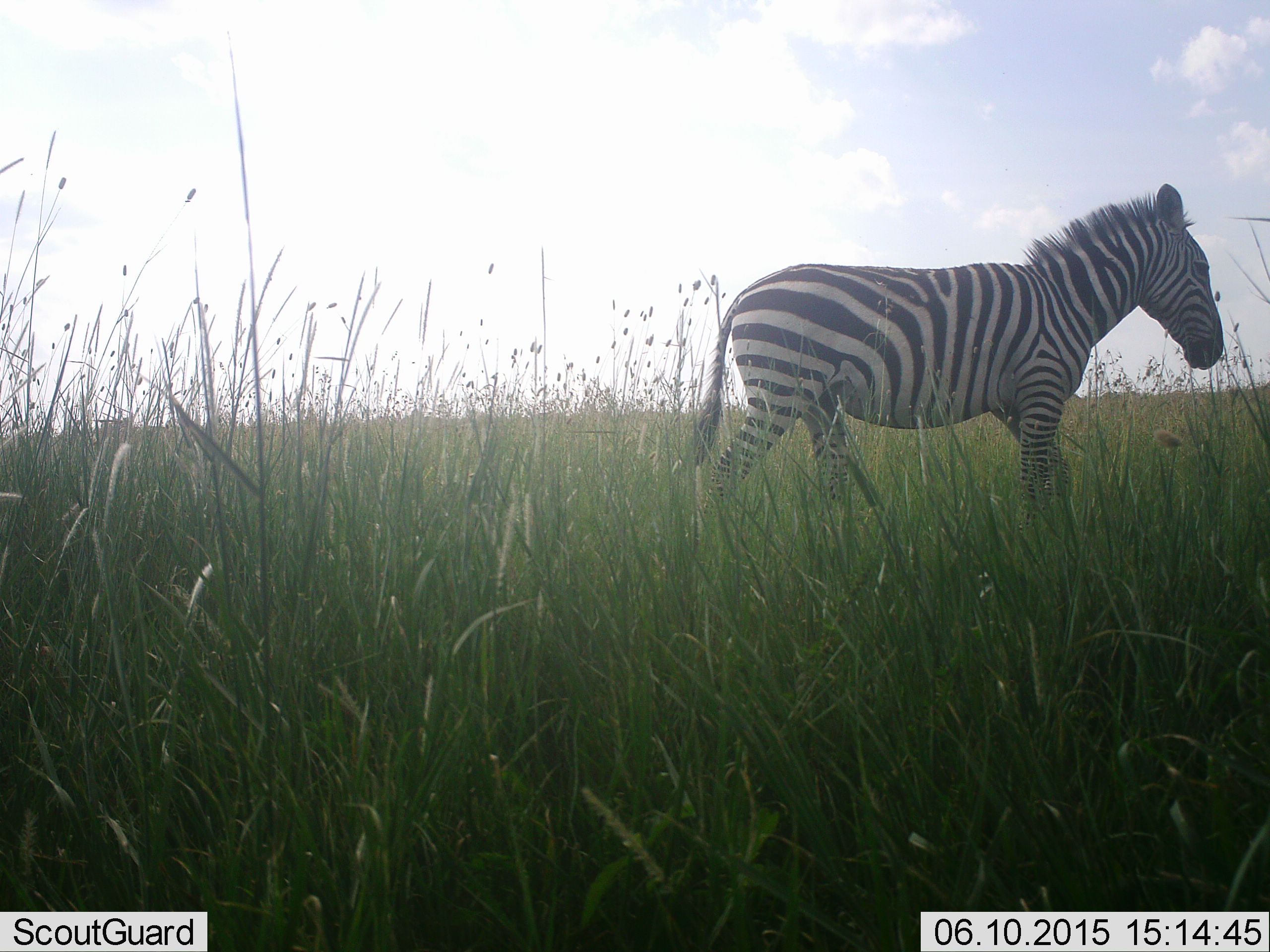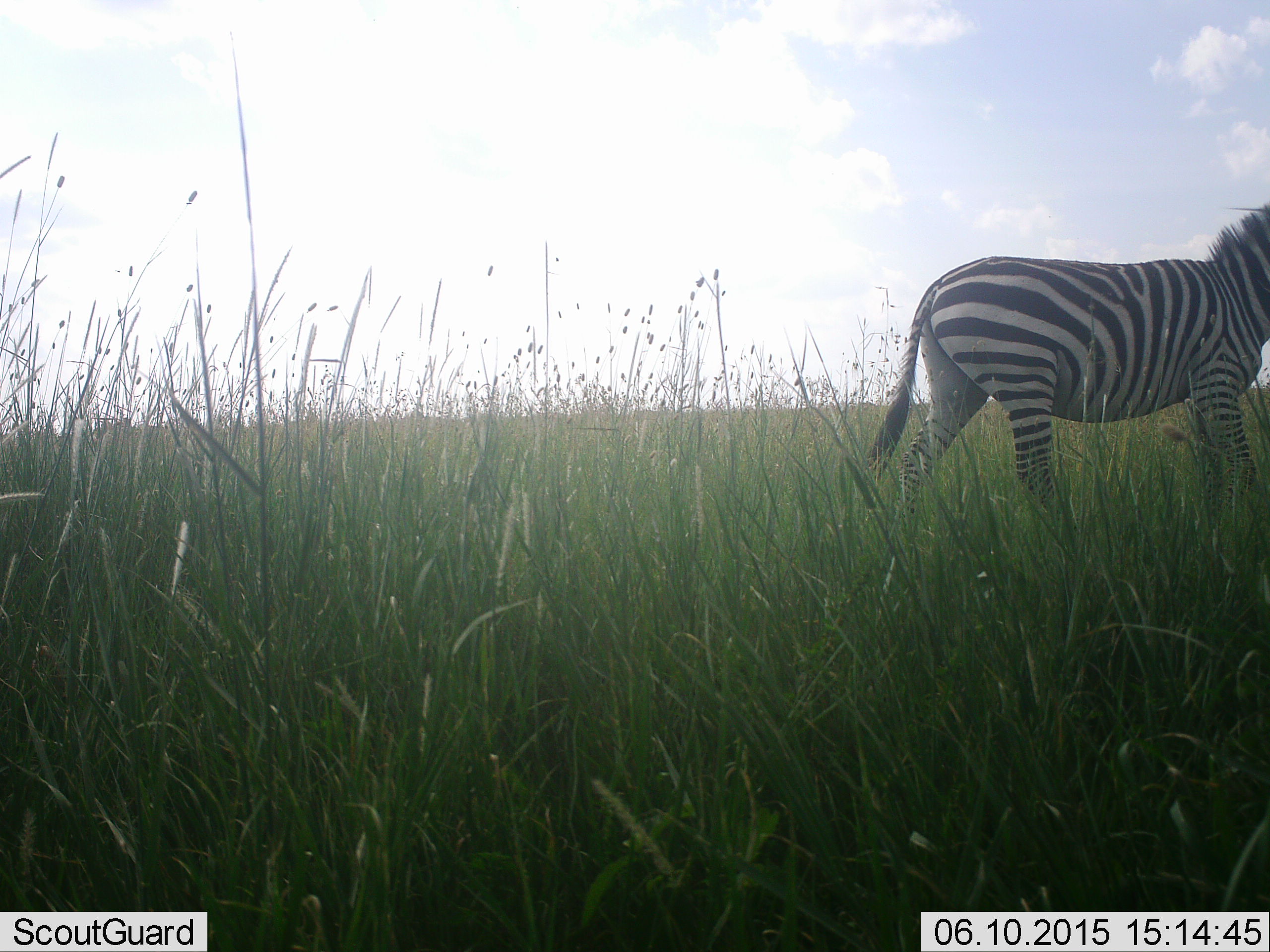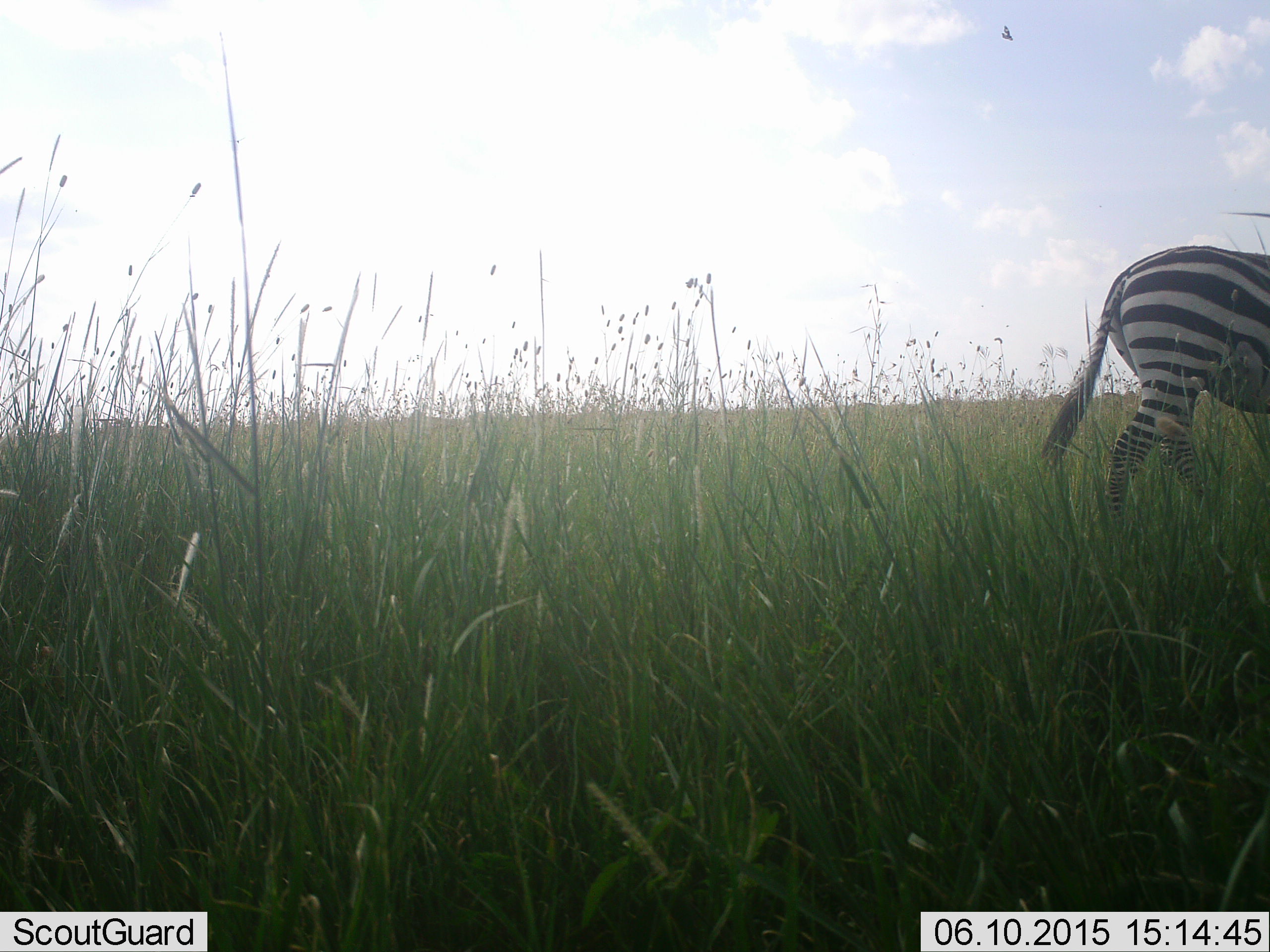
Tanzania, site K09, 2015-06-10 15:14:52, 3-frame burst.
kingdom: Animalia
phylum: Chordata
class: Mammalia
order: Perissodactyla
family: Equidae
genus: Equus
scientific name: Equus quagga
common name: plains zebra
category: zebra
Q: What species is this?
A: Zebra (plains zebra) (Equus quagga).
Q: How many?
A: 1.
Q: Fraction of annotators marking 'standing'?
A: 9%.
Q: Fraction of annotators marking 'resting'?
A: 0%.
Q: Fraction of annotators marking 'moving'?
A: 91%.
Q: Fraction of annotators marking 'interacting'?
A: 0%.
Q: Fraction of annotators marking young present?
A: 0%.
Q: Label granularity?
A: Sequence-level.